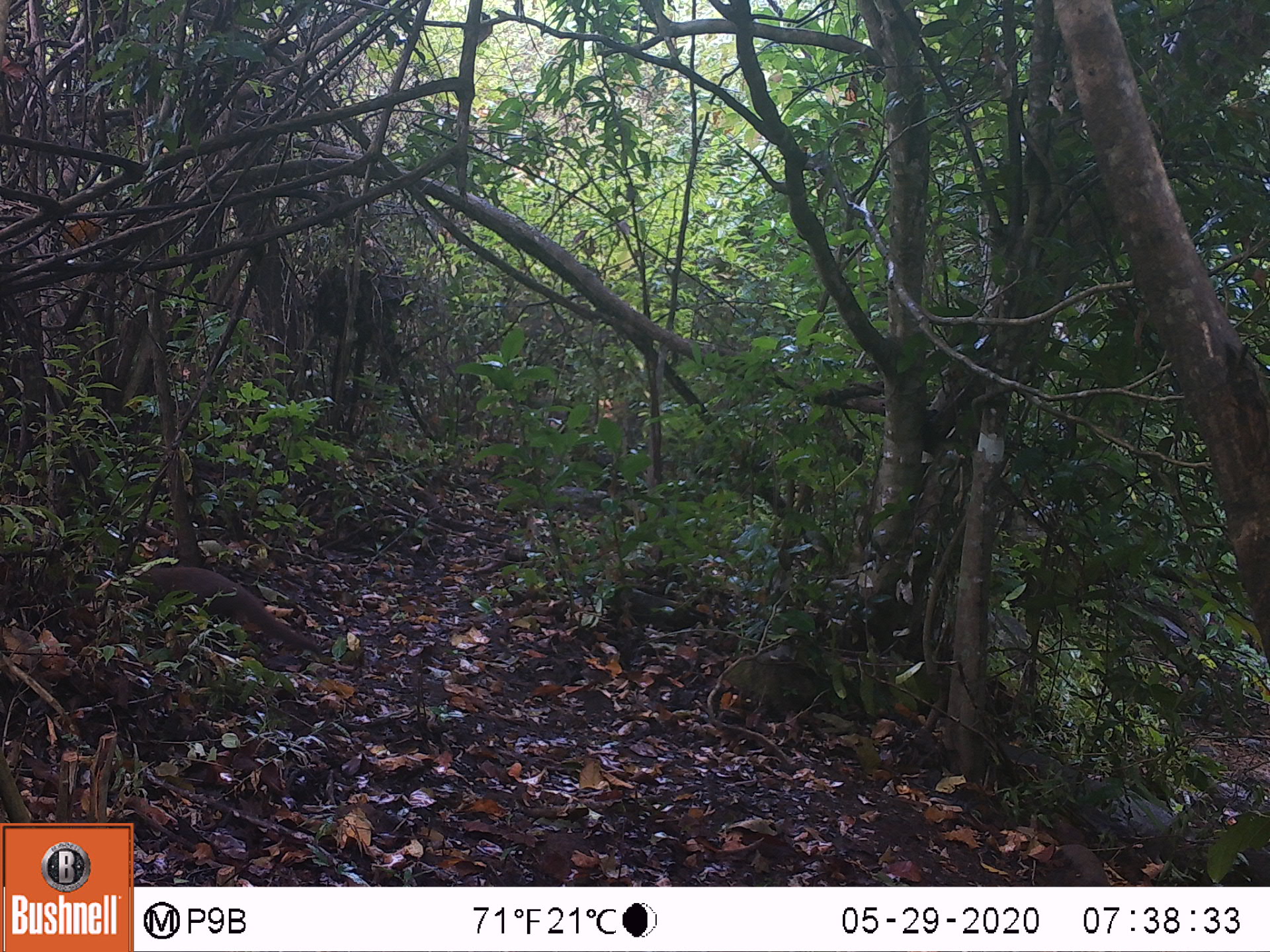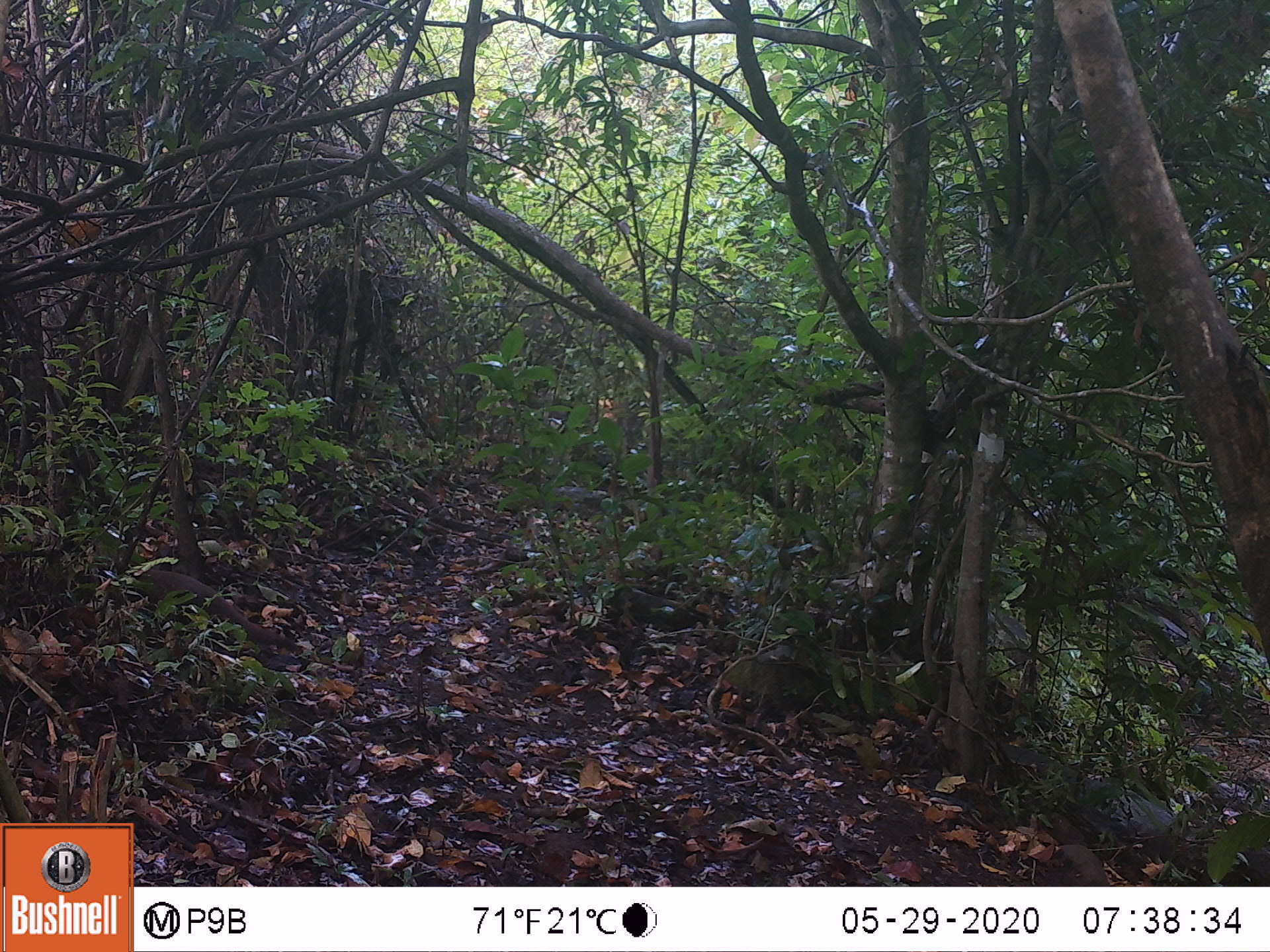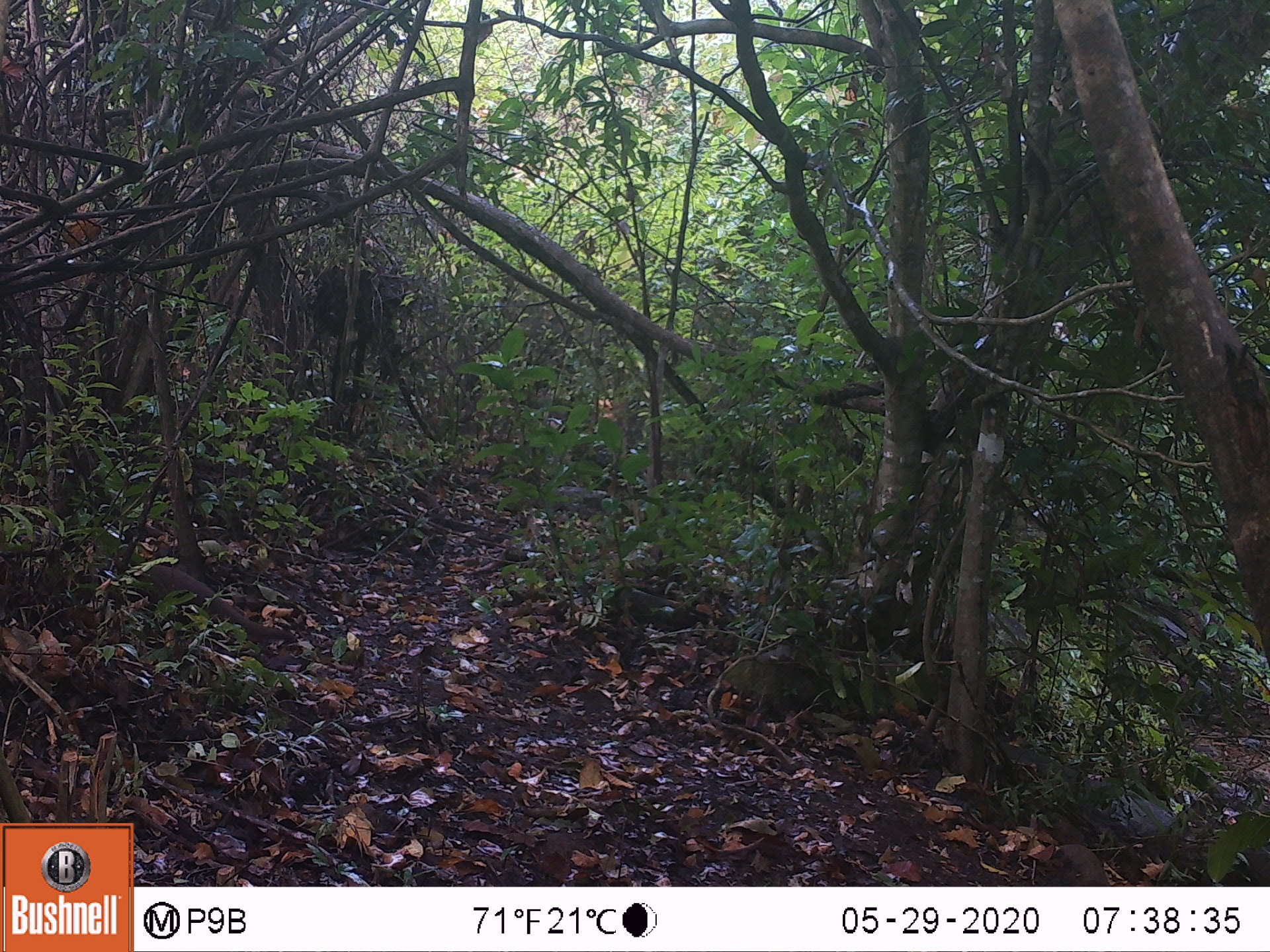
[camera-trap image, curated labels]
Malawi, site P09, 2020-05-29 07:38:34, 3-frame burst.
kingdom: Animalia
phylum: Chordata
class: Mammalia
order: Carnivora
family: Herpestidae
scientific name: Herpestidae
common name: mongoose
Mongoose (Herpestidae), count 1.